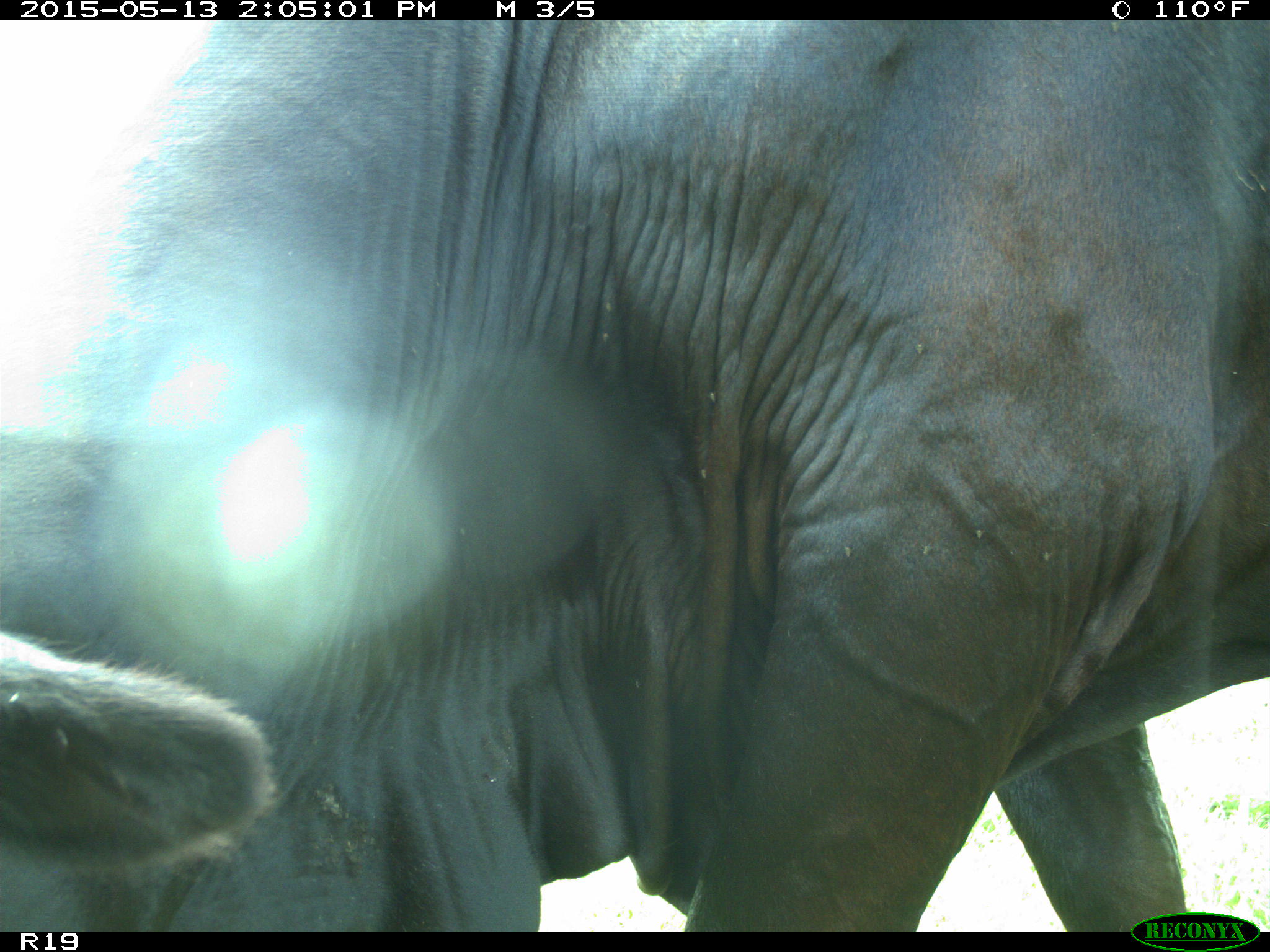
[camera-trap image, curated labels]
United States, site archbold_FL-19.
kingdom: Animalia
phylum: Chordata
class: Mammalia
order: Artiodactyla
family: Bovidae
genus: Bos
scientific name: Bos taurus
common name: domestic cow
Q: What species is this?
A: Bos taurus (domestic cow).